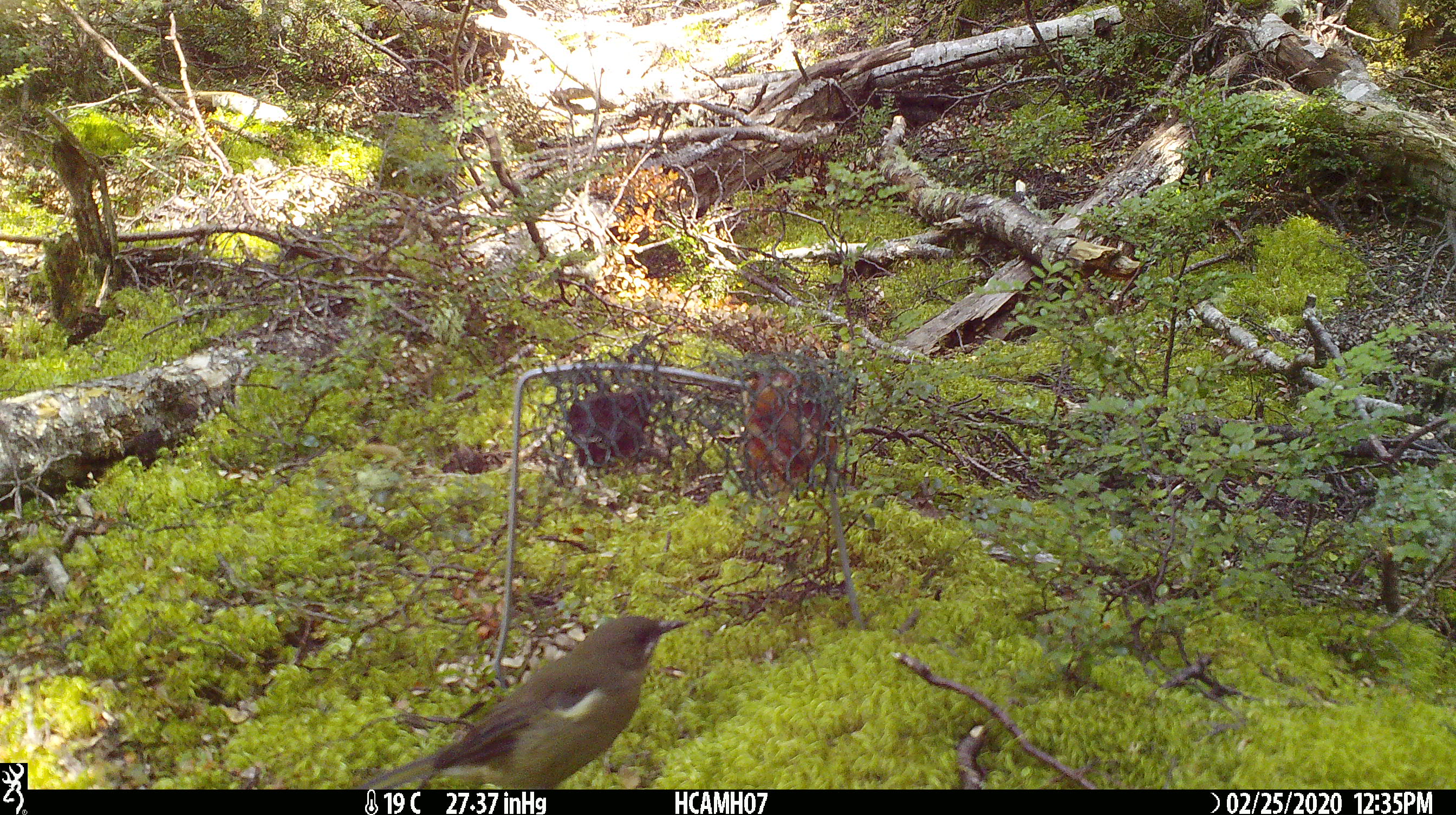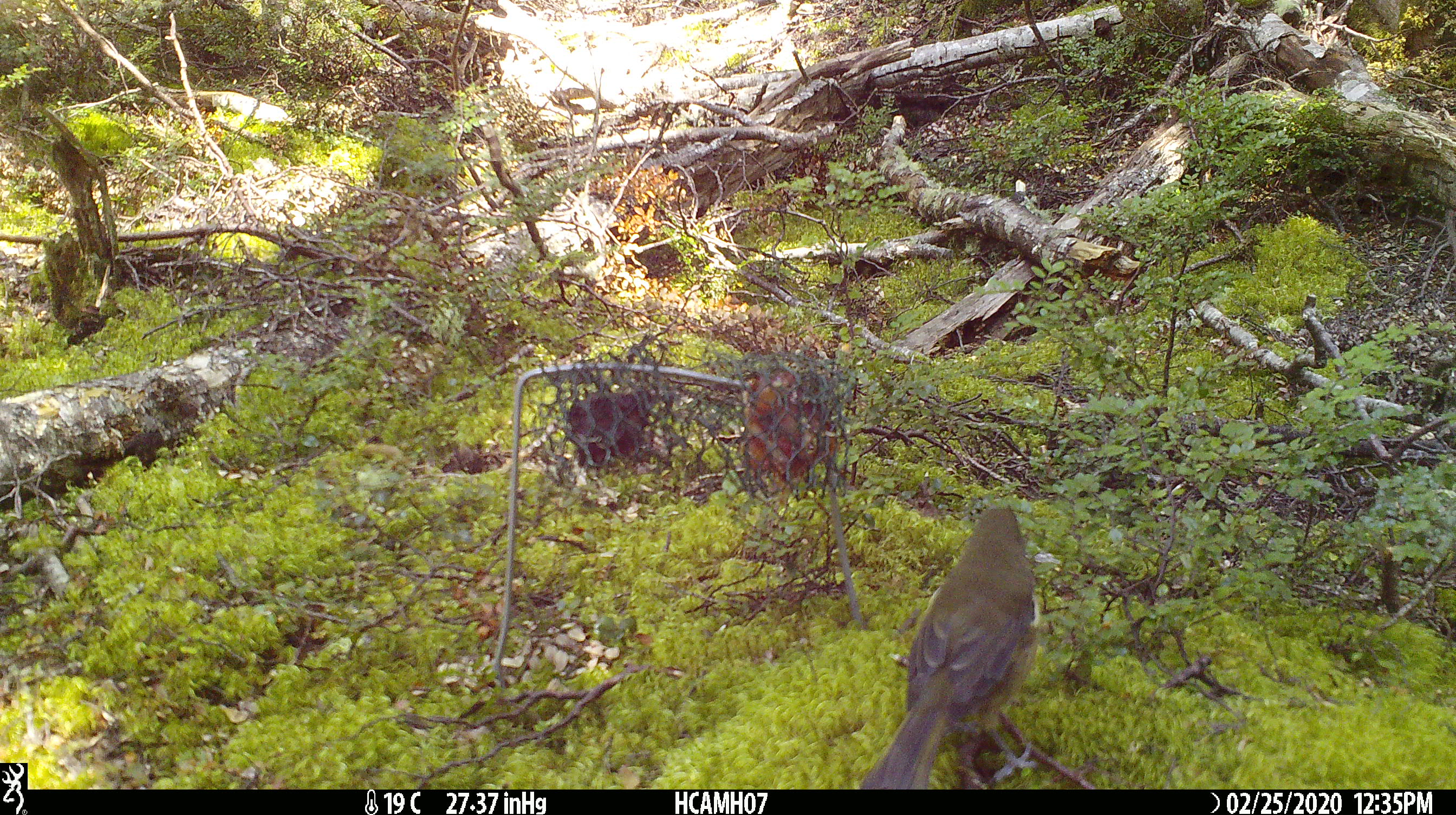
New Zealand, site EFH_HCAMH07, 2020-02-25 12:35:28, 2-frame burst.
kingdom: Animalia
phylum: Chordata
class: Aves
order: Passeriformes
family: Meliphagidae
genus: Anthornis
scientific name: Anthornis melanura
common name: new zealand bellbird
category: bellbird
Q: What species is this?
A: Bellbird (new zealand bellbird) (Anthornis melanura).